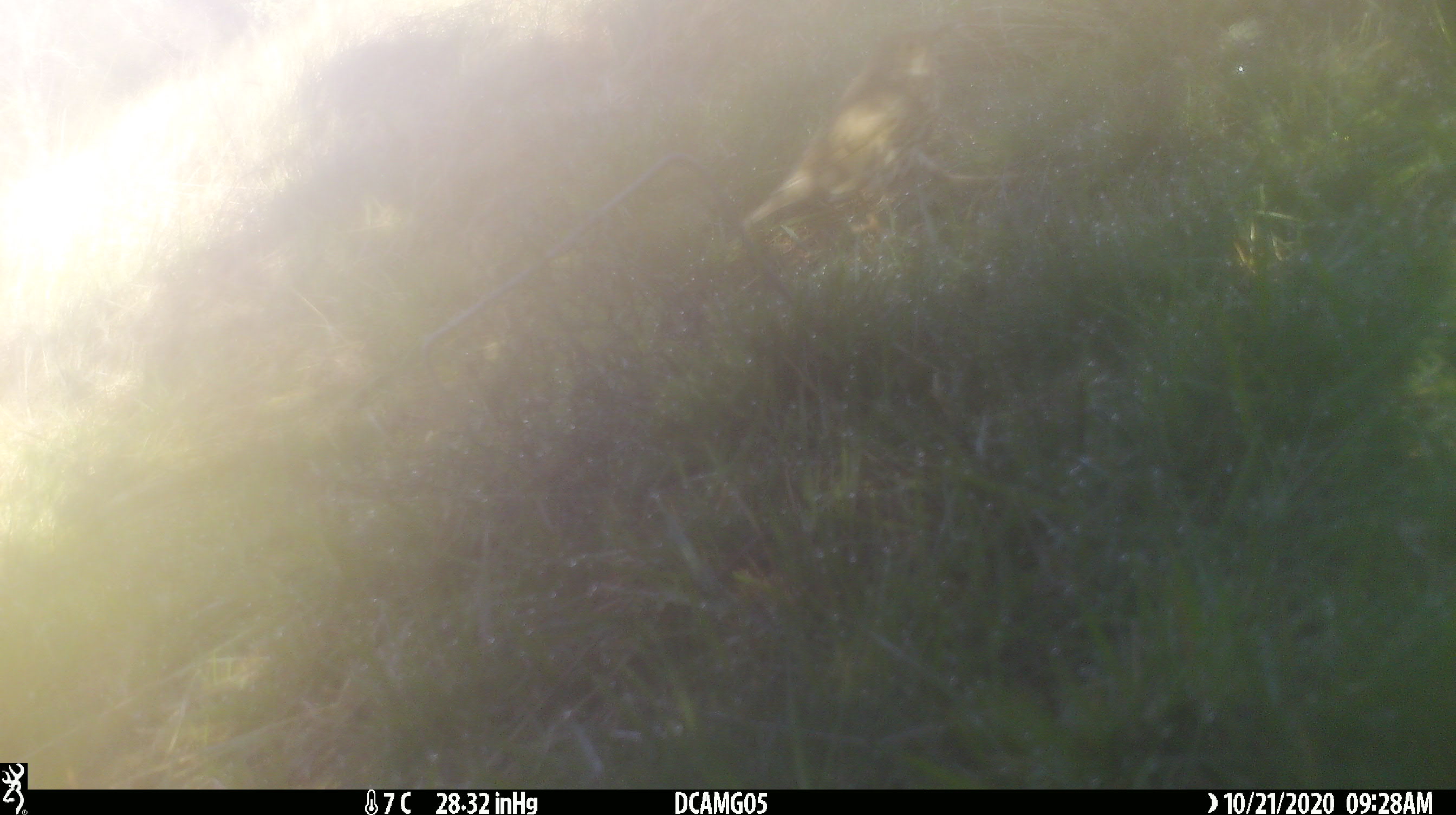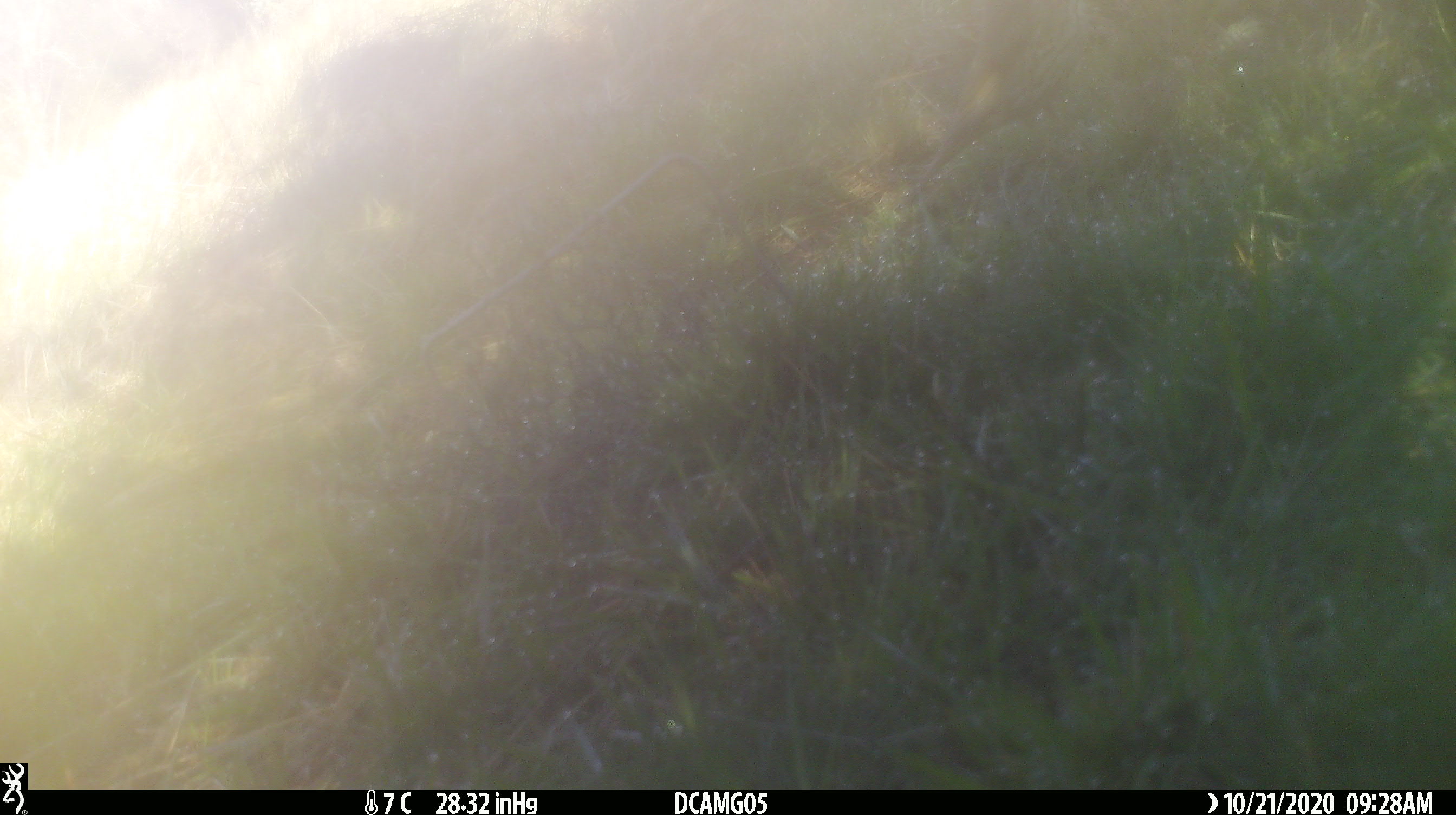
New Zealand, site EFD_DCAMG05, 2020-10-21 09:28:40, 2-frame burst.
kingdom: Animalia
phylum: Chordata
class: Aves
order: Passeriformes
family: Turdidae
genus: Turdus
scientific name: Turdus philomelos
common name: song thrush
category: thrush